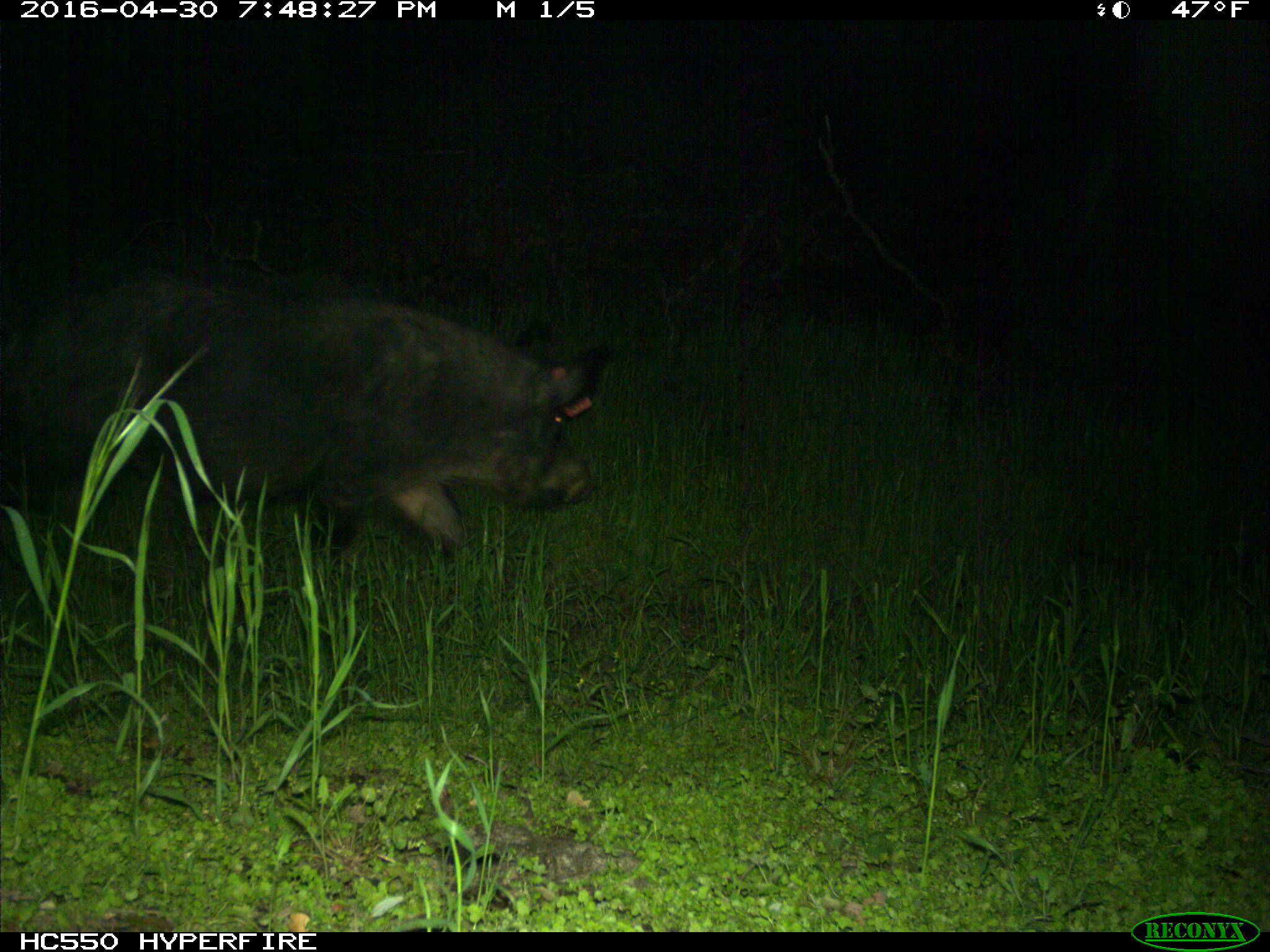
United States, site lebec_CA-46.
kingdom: Animalia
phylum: Chordata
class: Mammalia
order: Artiodactyla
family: Suidae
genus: Sus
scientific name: Sus scrofa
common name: wild boar